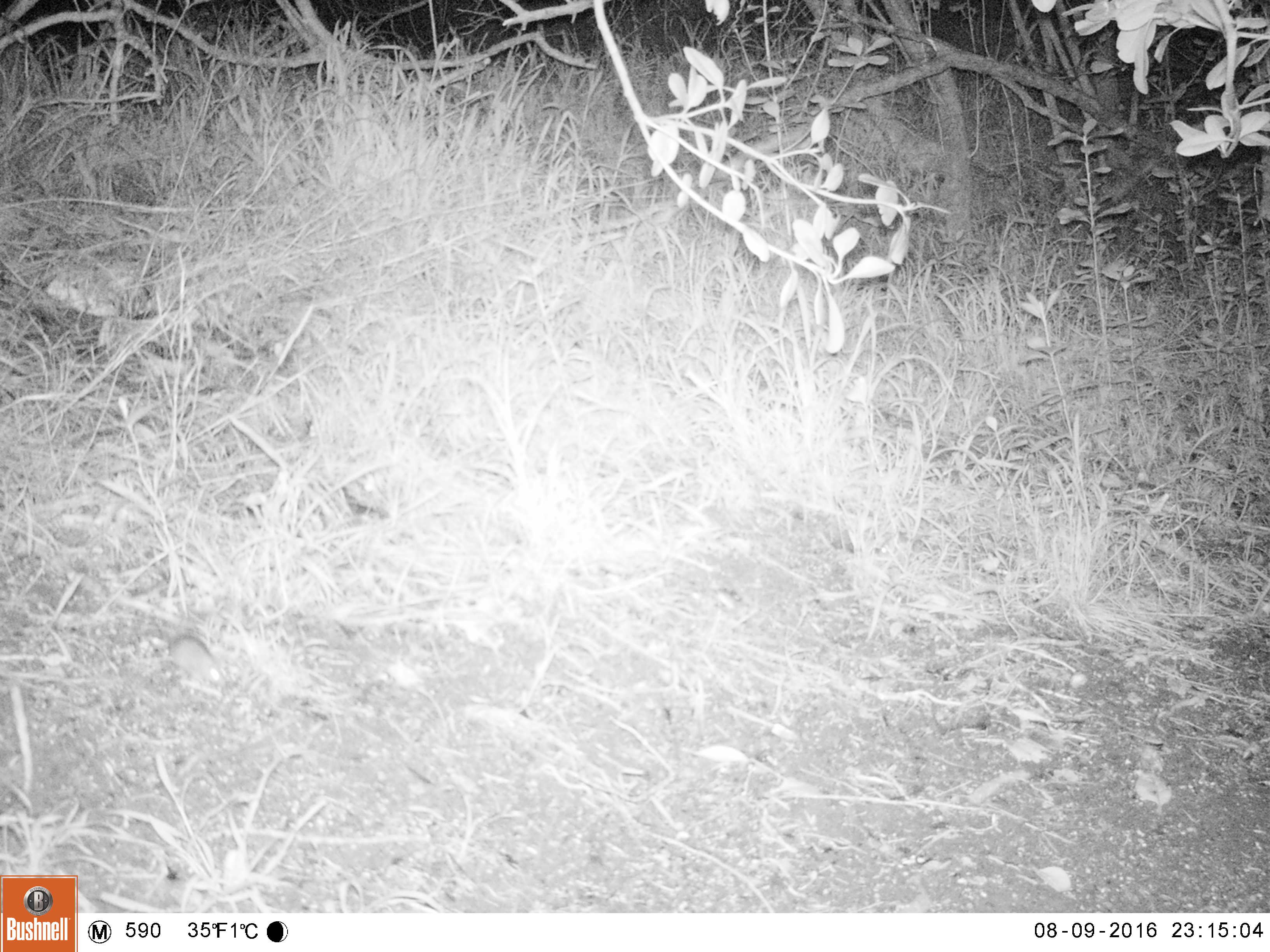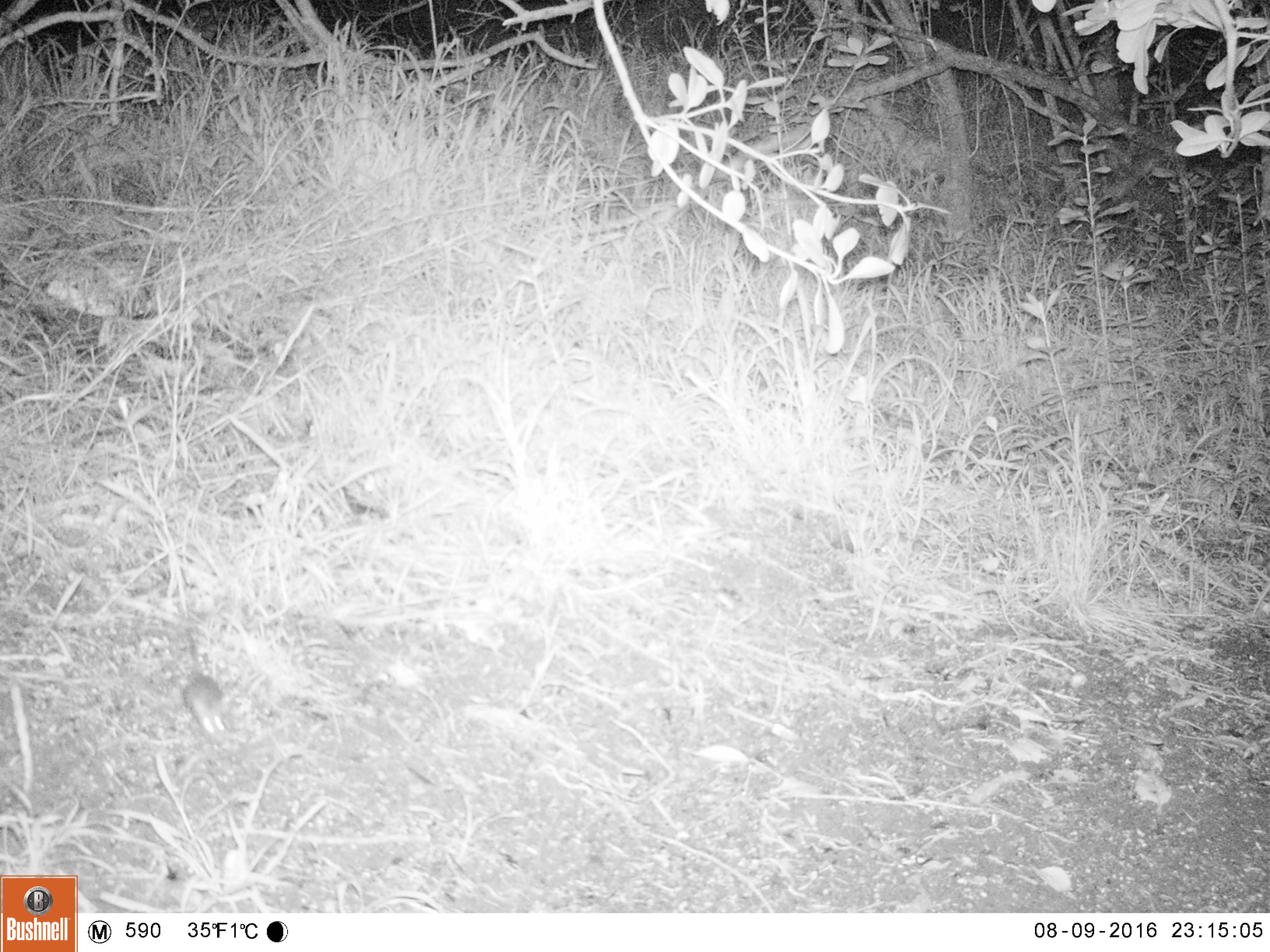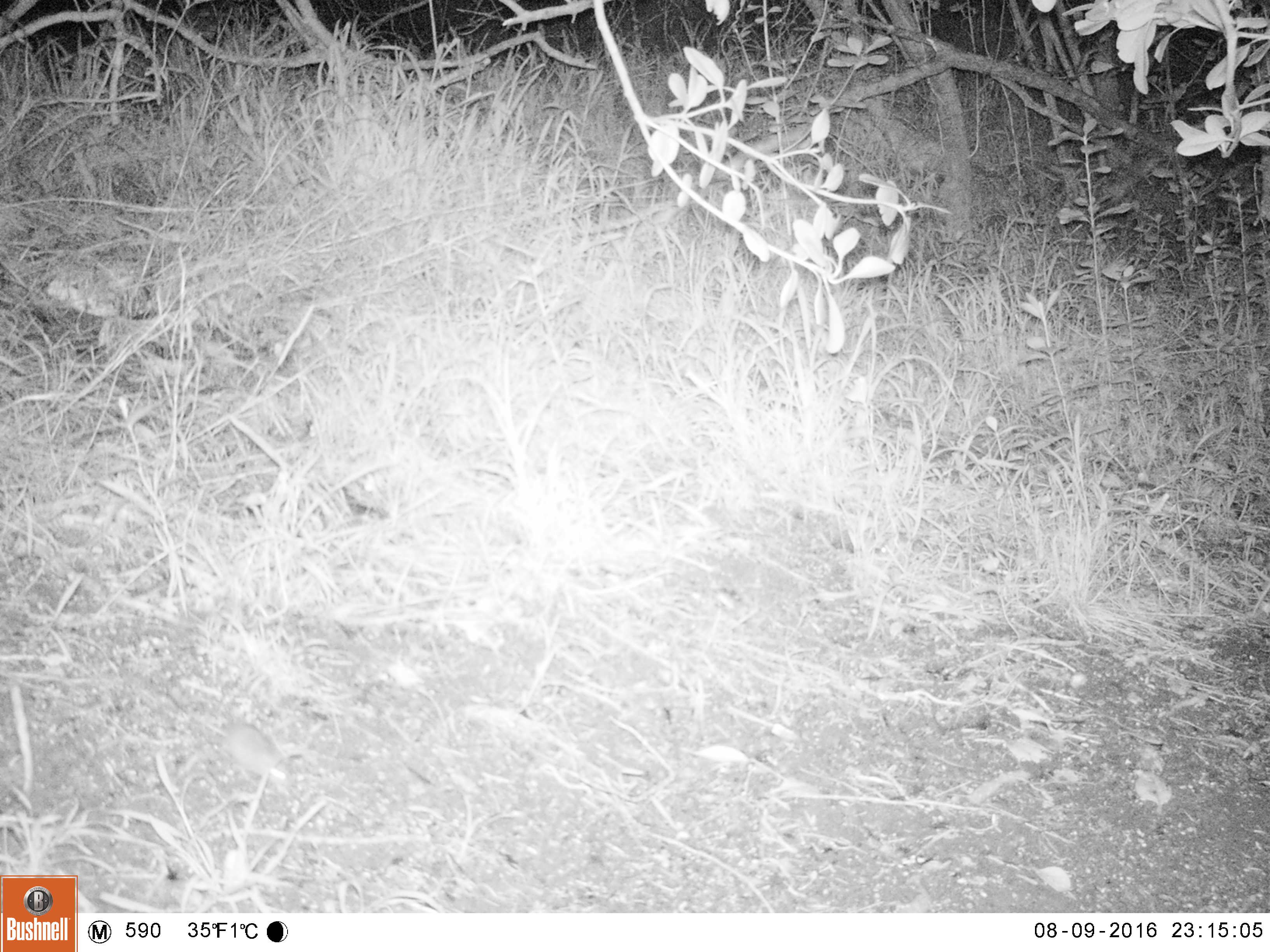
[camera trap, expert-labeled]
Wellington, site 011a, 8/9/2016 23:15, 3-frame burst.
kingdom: Animalia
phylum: Chordata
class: Mammalia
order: Rodentia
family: Muridae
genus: Mus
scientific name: Mus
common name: mouse